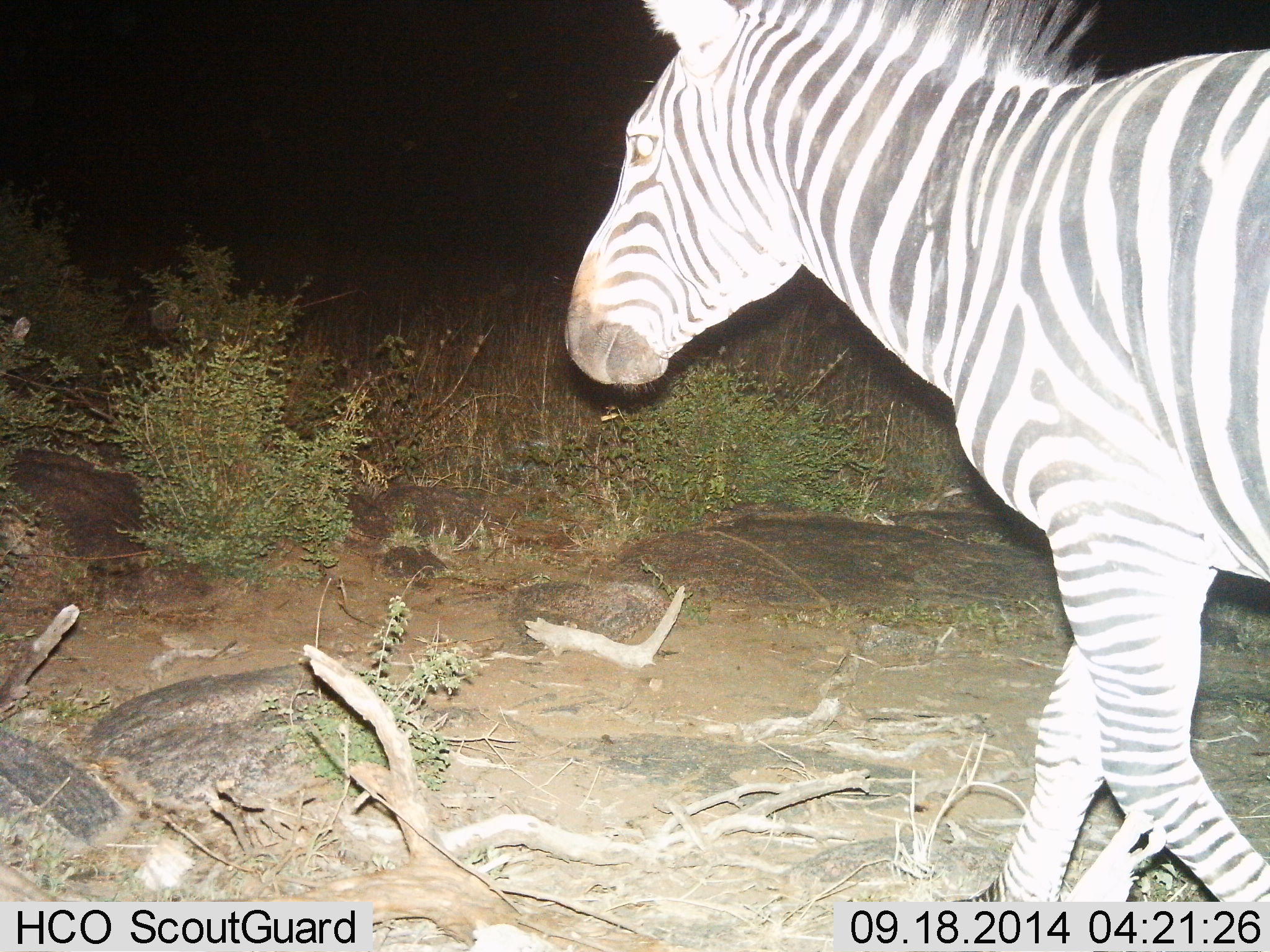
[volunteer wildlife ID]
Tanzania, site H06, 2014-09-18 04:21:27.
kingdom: Animalia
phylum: Chordata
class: Mammalia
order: Perissodactyla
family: Equidae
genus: Equus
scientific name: Equus quagga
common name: plains zebra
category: zebra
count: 1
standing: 0%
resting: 0%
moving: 100%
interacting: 0%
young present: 10%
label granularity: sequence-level